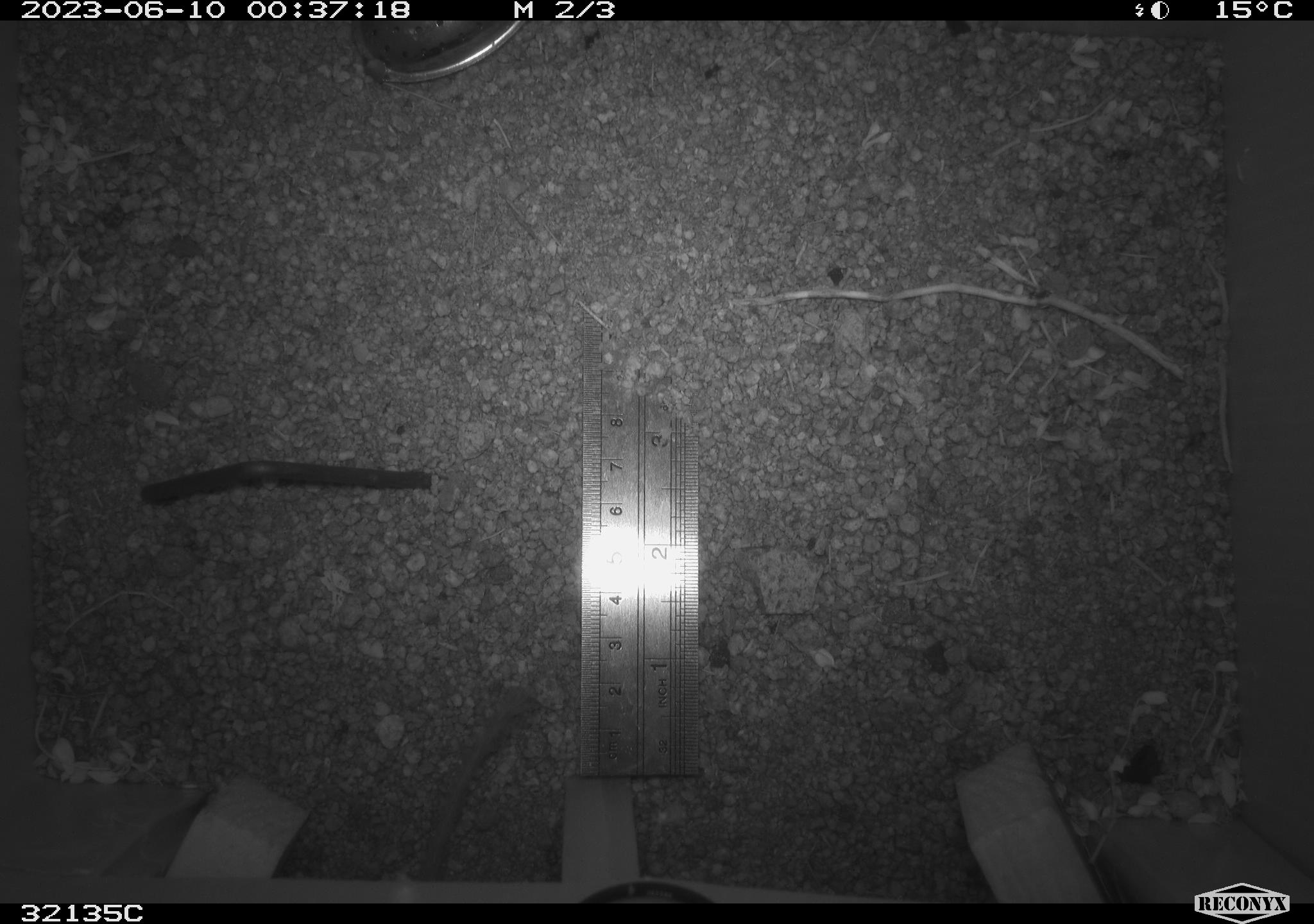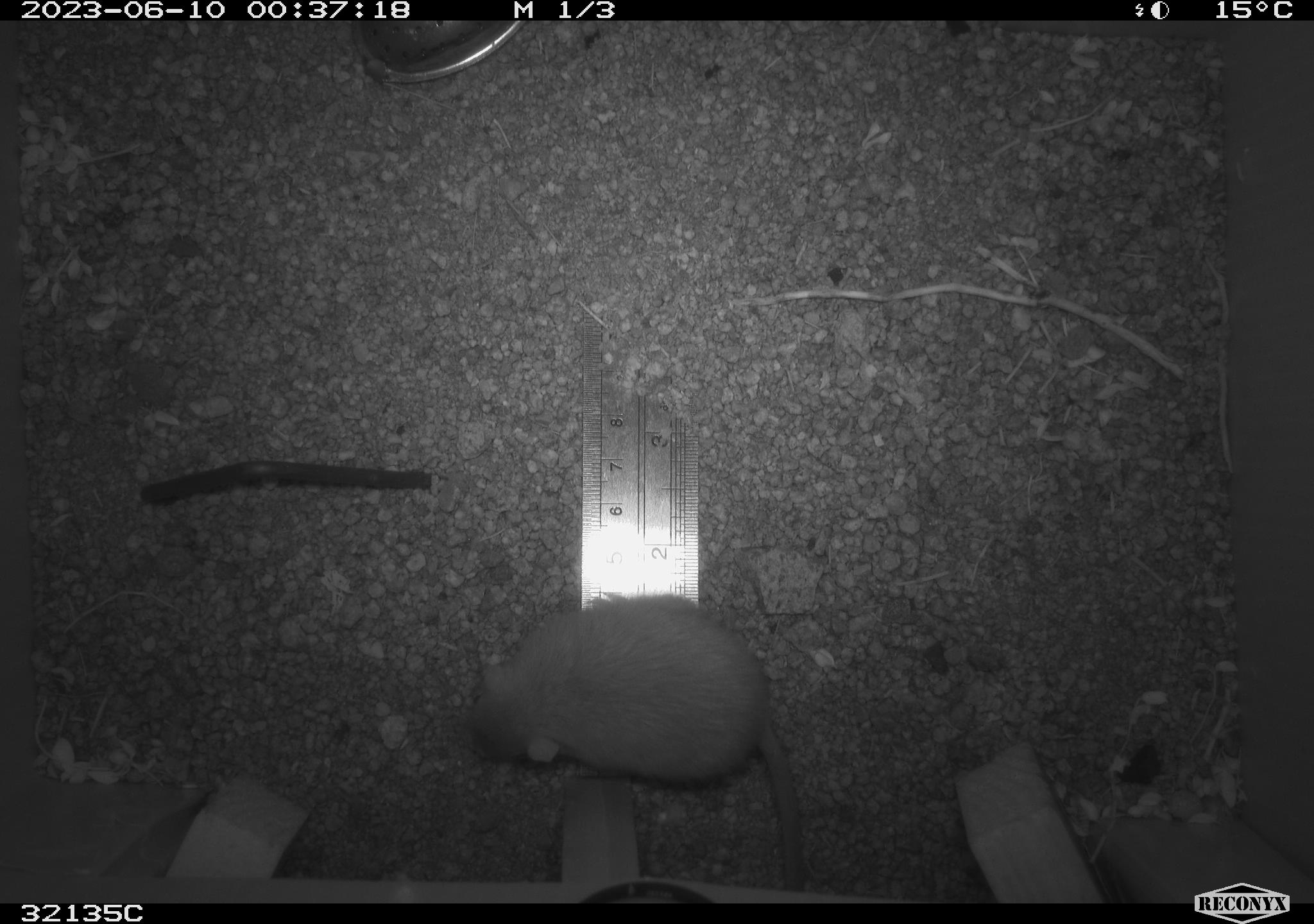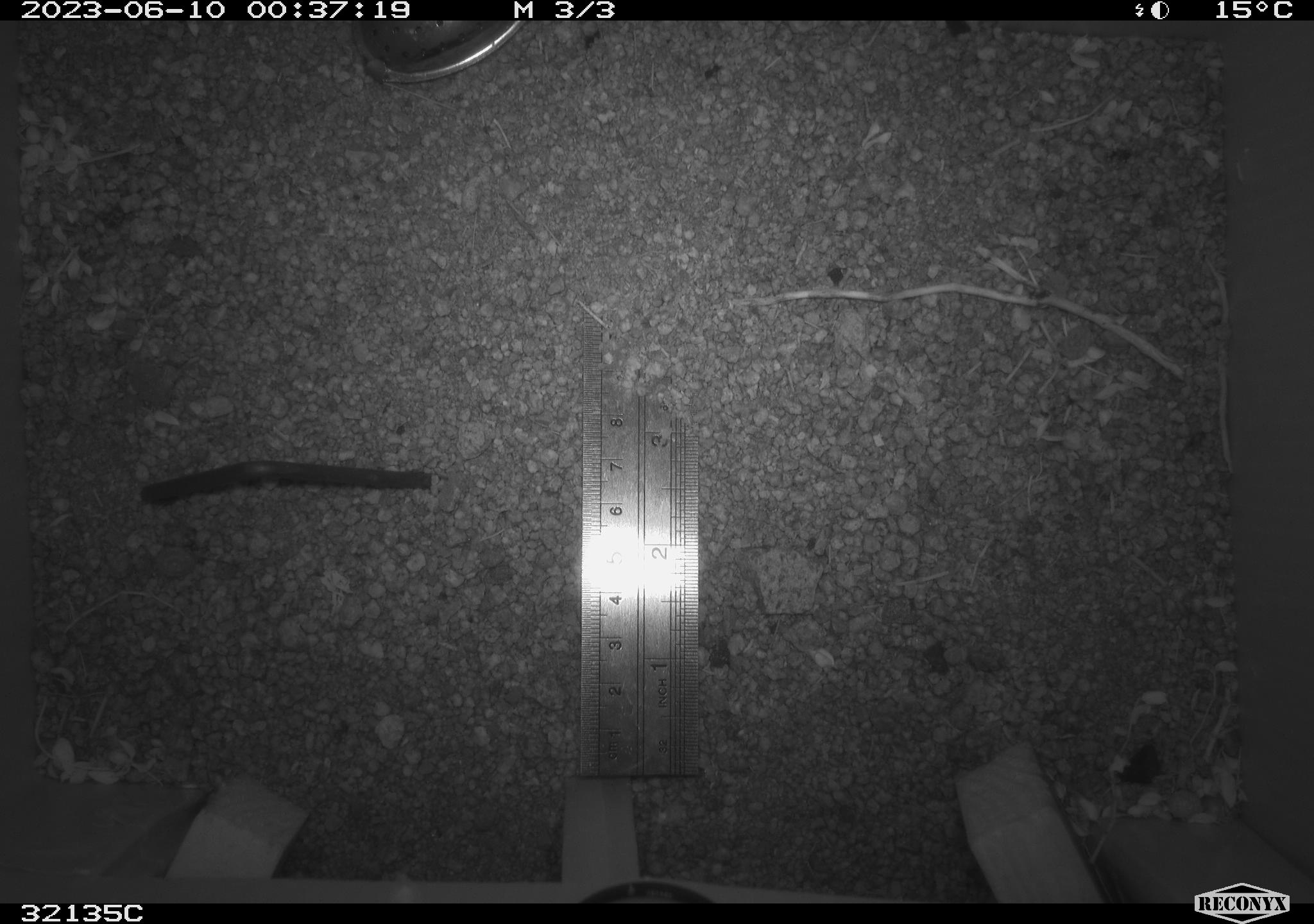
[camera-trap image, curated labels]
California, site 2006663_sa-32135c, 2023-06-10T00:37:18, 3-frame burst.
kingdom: Animalia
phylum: Chordata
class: Mammalia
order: Rodentia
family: Heteromyidae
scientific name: Heteromyidae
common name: kangaroo rats and pocket mice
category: heteromyidae family